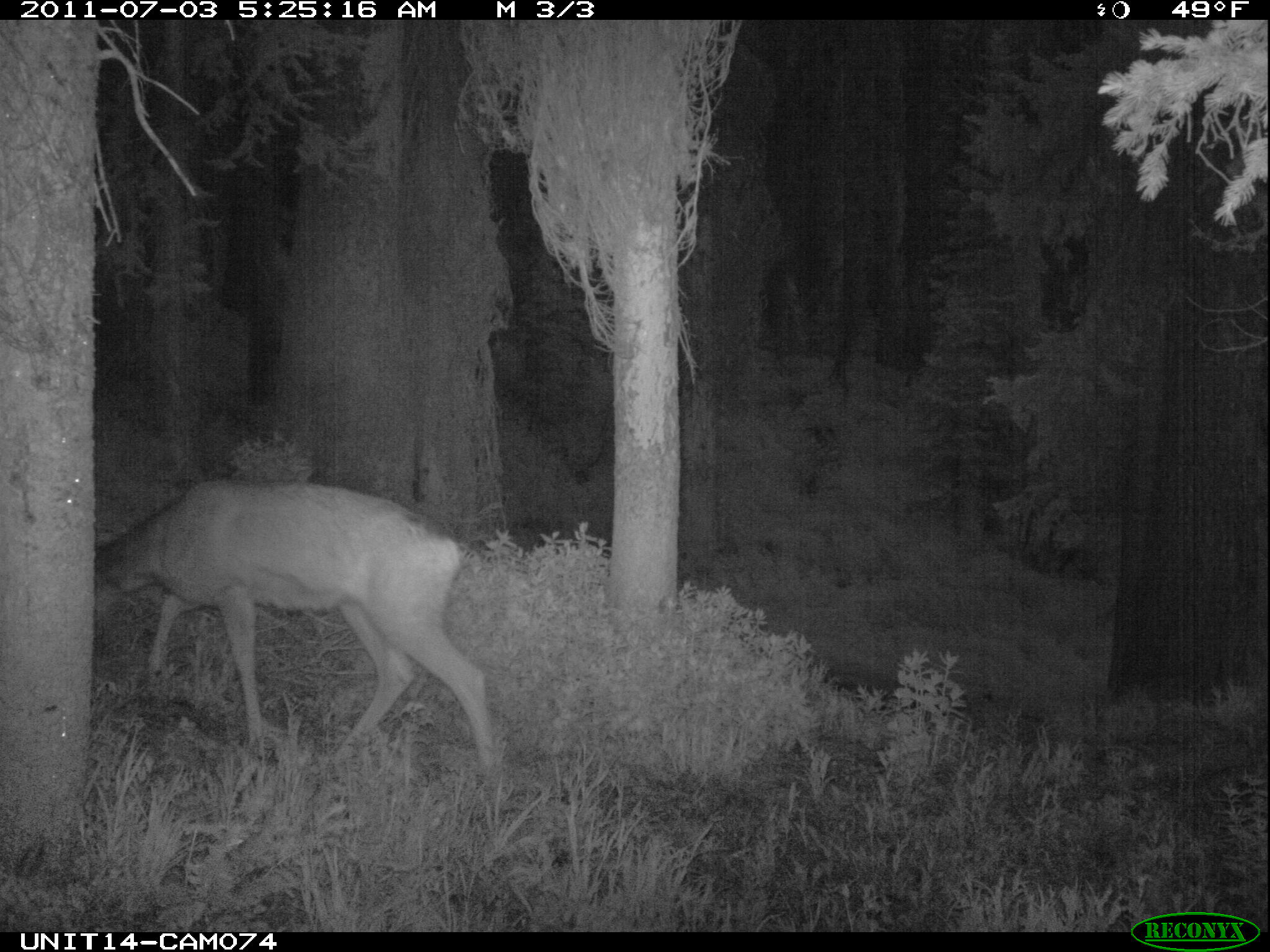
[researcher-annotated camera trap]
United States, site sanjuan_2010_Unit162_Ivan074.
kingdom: Animalia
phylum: Chordata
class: Mammalia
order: Artiodactyla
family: Cervidae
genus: Odocoileus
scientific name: Odocoileus hemionus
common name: mule deer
Odocoileus hemionus (mule deer).